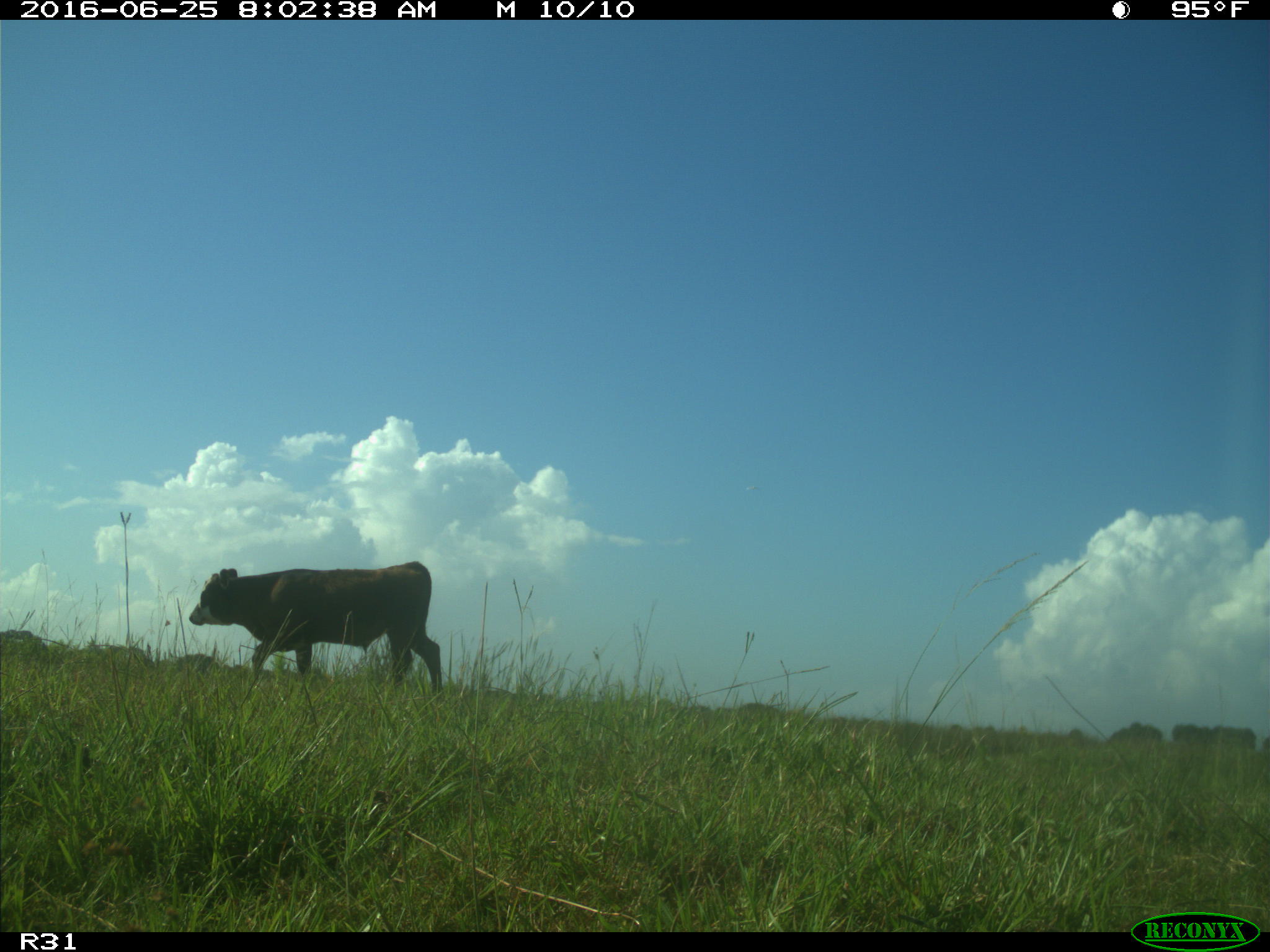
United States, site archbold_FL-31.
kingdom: Animalia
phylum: Chordata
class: Mammalia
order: Artiodactyla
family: Bovidae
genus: Bos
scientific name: Bos taurus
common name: domestic cow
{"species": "Bos taurus (domestic cow)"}